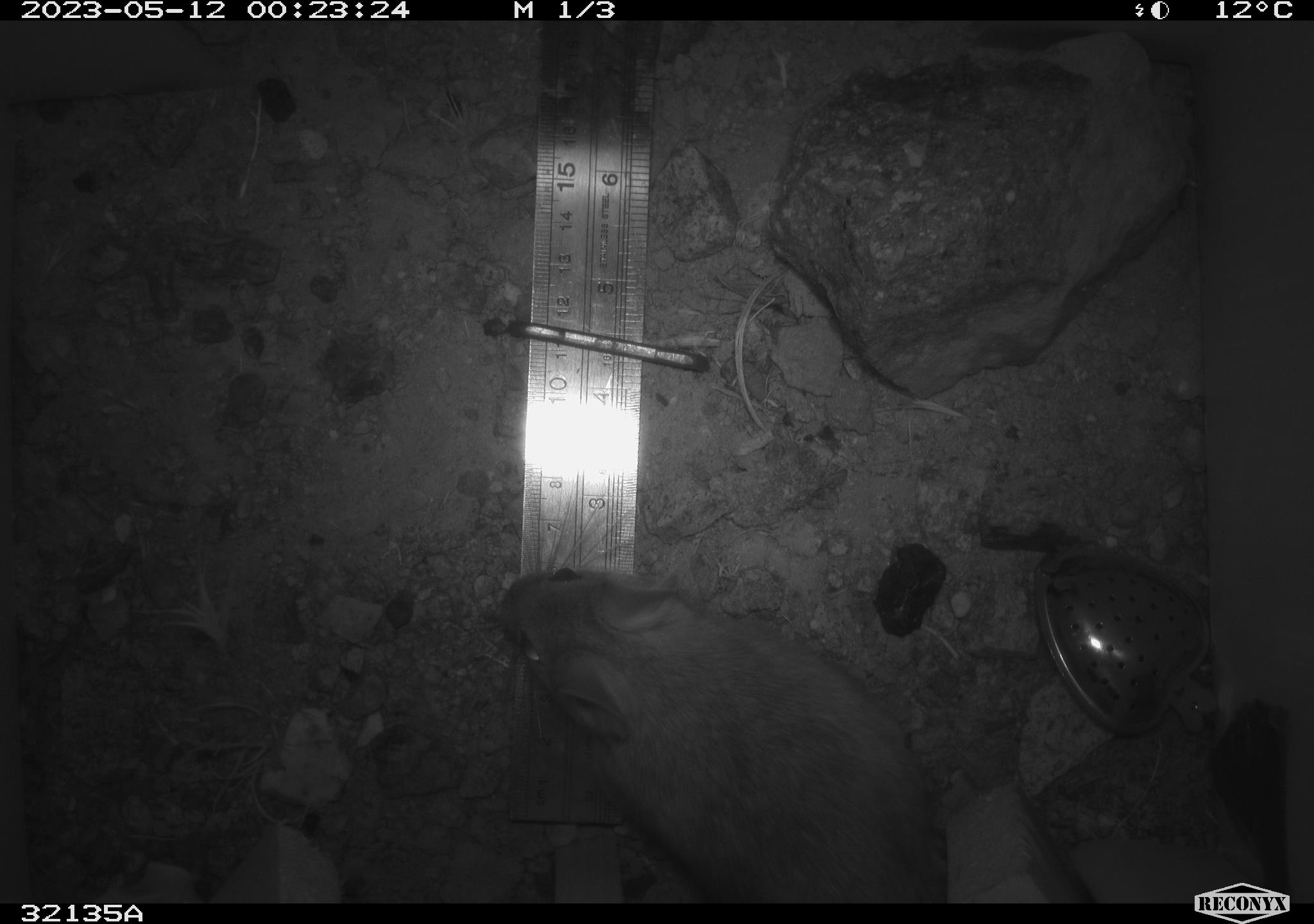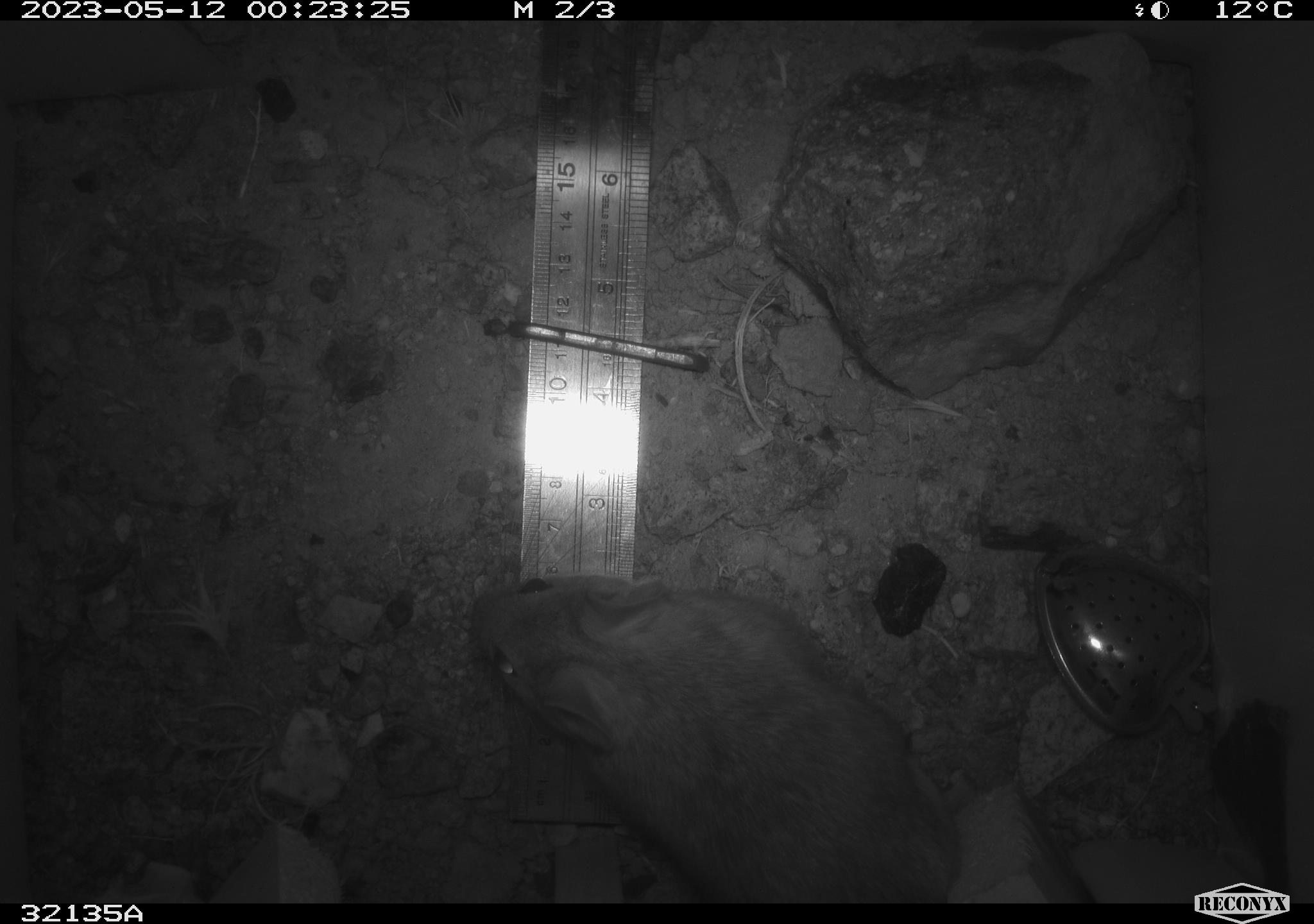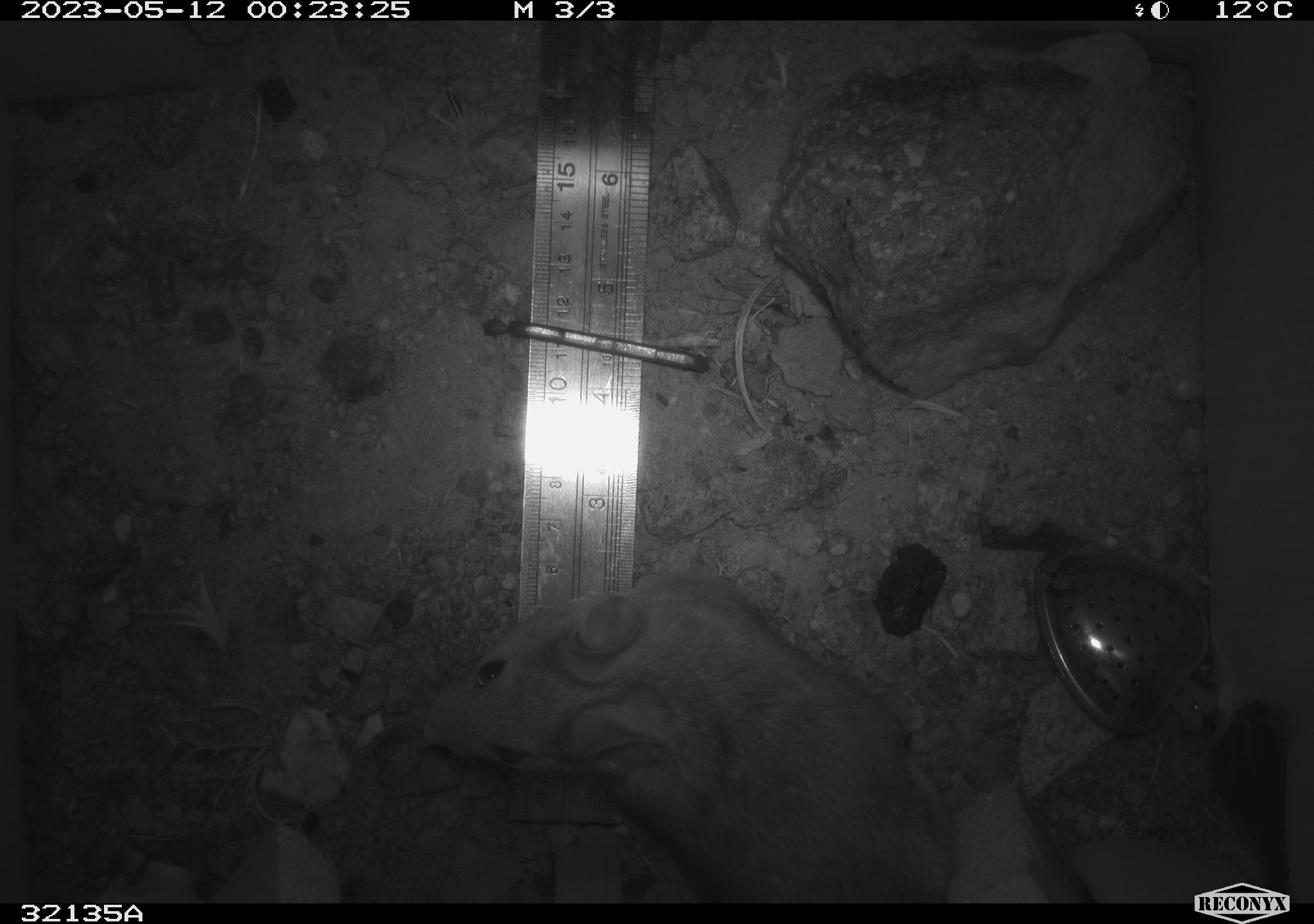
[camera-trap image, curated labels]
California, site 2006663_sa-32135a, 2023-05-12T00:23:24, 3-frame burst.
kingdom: Animalia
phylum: Chordata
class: Mammalia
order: Rodentia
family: Cricetidae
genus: Neotoma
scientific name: Neotoma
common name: pack rat or woodrat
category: neotoma species